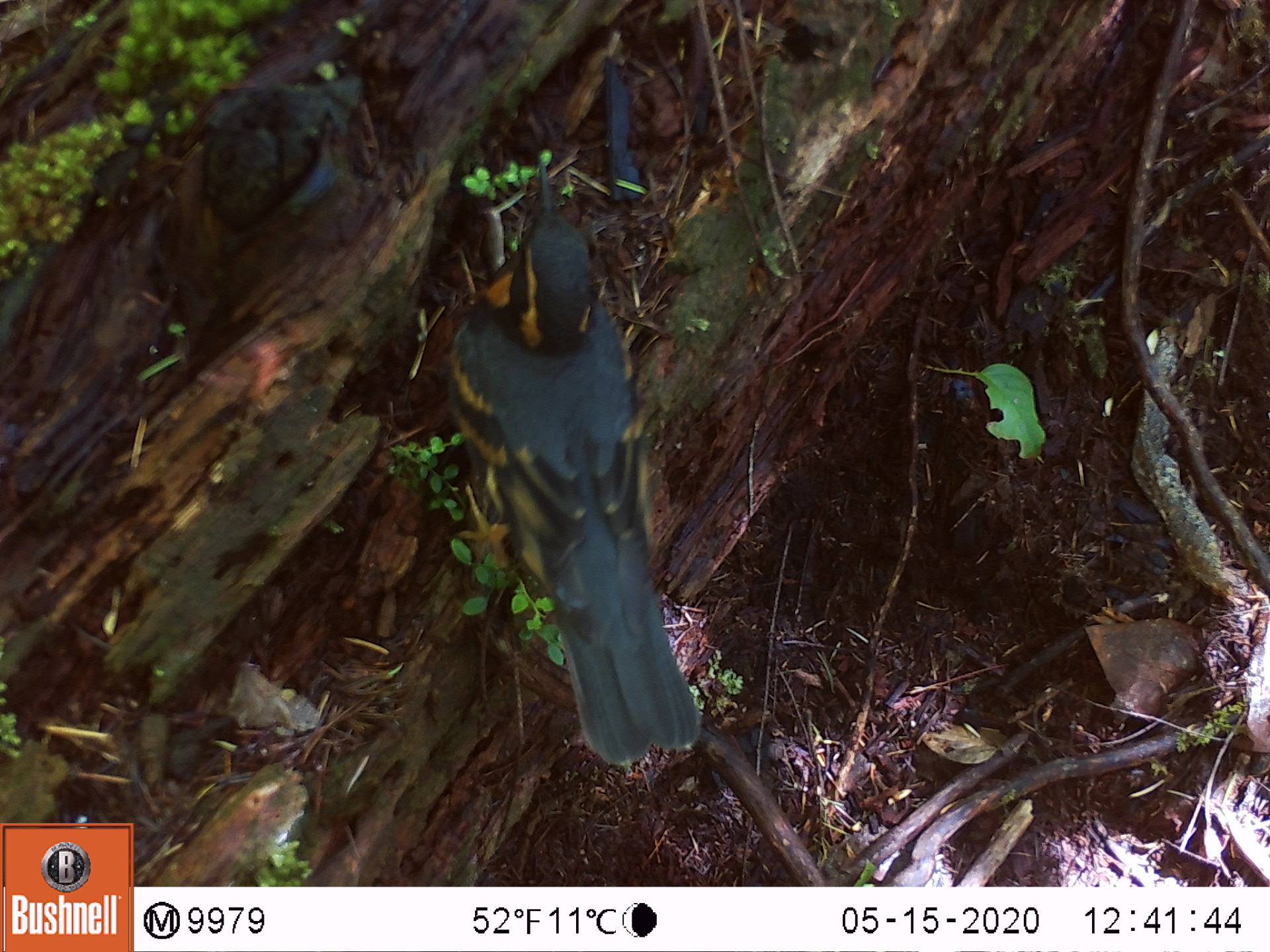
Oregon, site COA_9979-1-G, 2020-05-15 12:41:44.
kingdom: Animalia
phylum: Chordata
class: Aves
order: Passeriformes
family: Turdidae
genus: Ixoreus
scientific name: Ixoreus naevius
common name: varied thrush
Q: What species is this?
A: Varied thrush (Ixoreus naevius).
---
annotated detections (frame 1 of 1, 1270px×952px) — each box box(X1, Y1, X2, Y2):
varied thrush: box(457, 161, 702, 766)